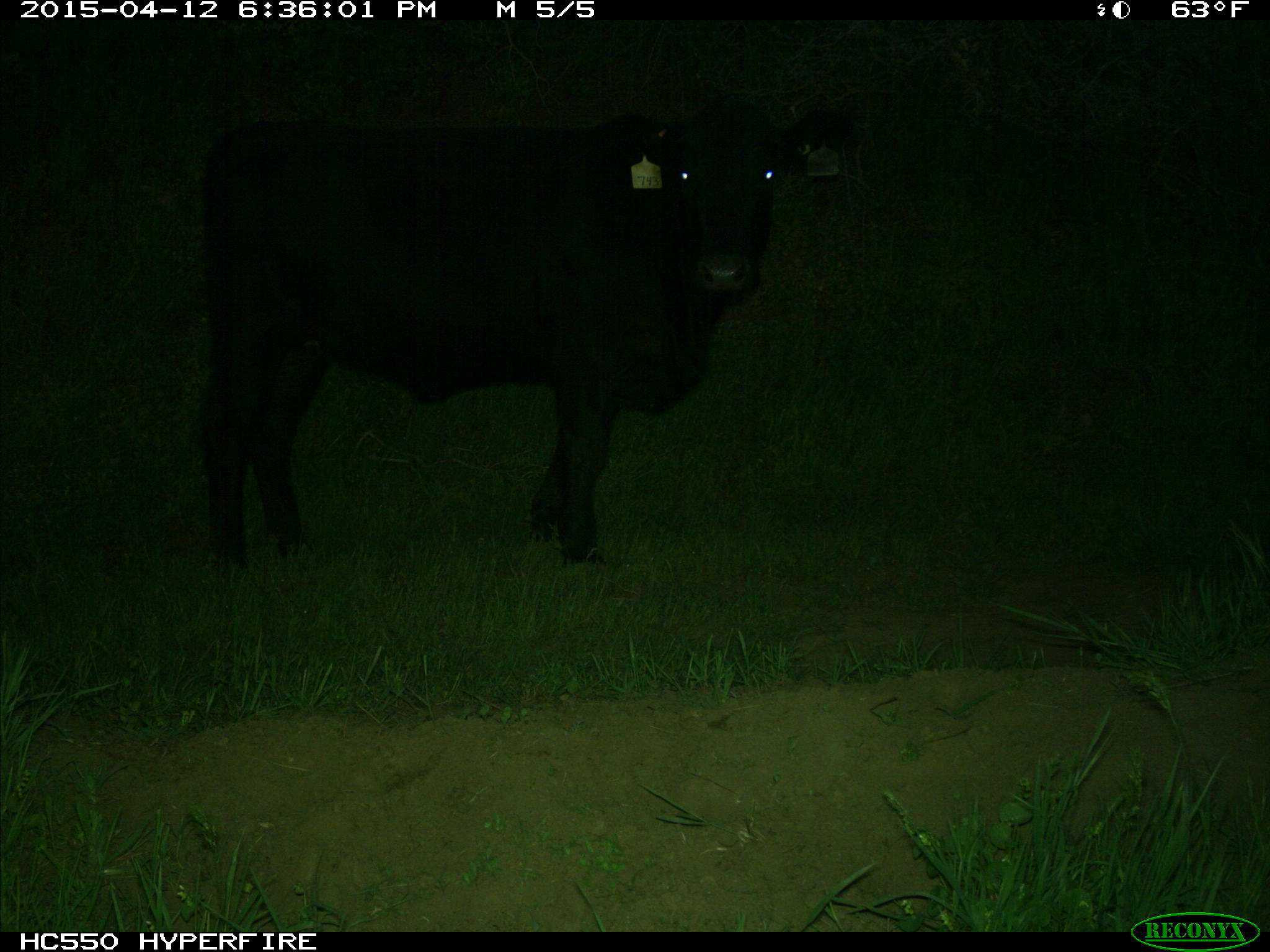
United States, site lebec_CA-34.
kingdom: Animalia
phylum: Chordata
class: Mammalia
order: Artiodactyla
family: Bovidae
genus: Bos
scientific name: Bos taurus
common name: domestic cow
Bos taurus (domestic cow).